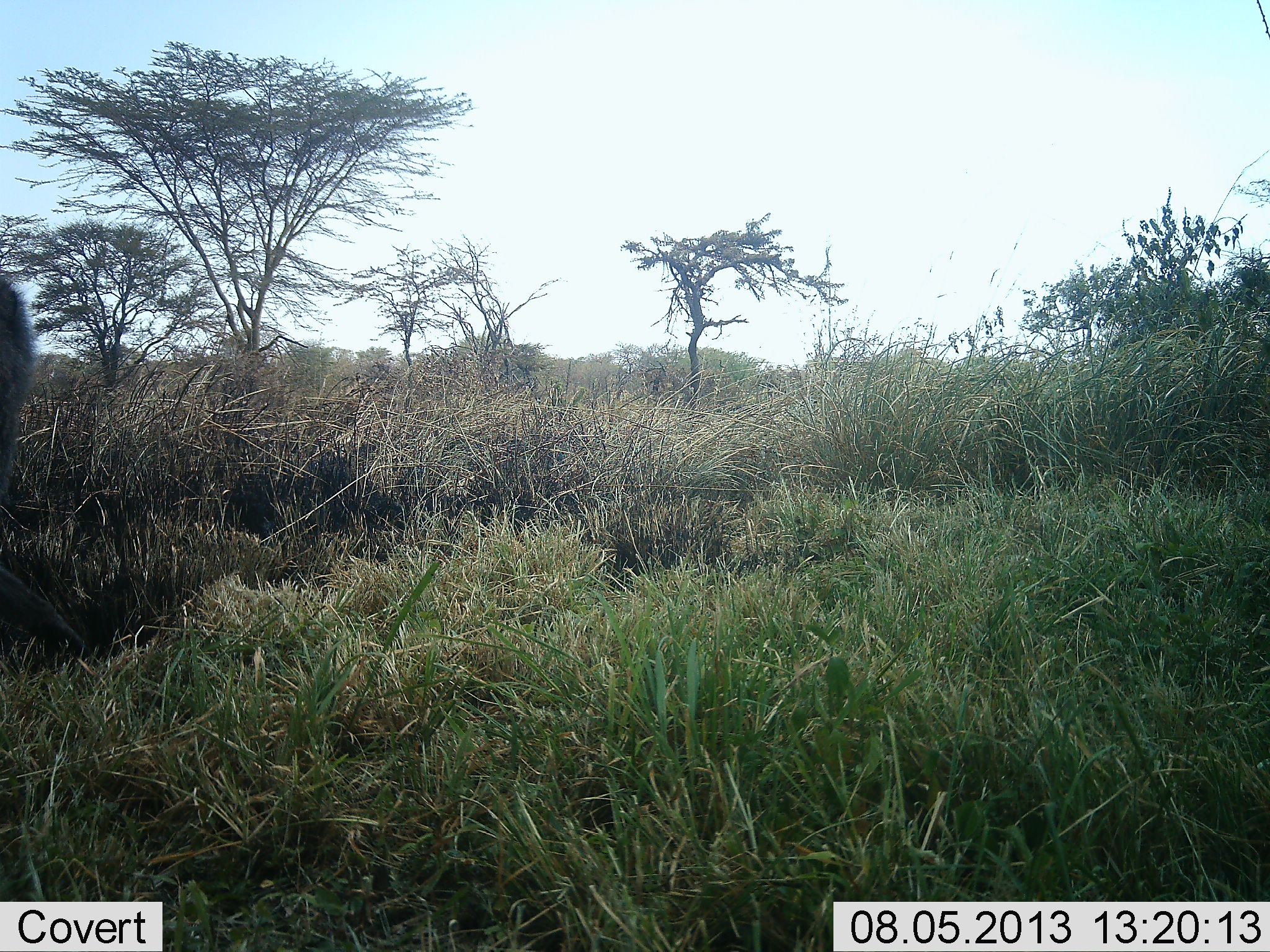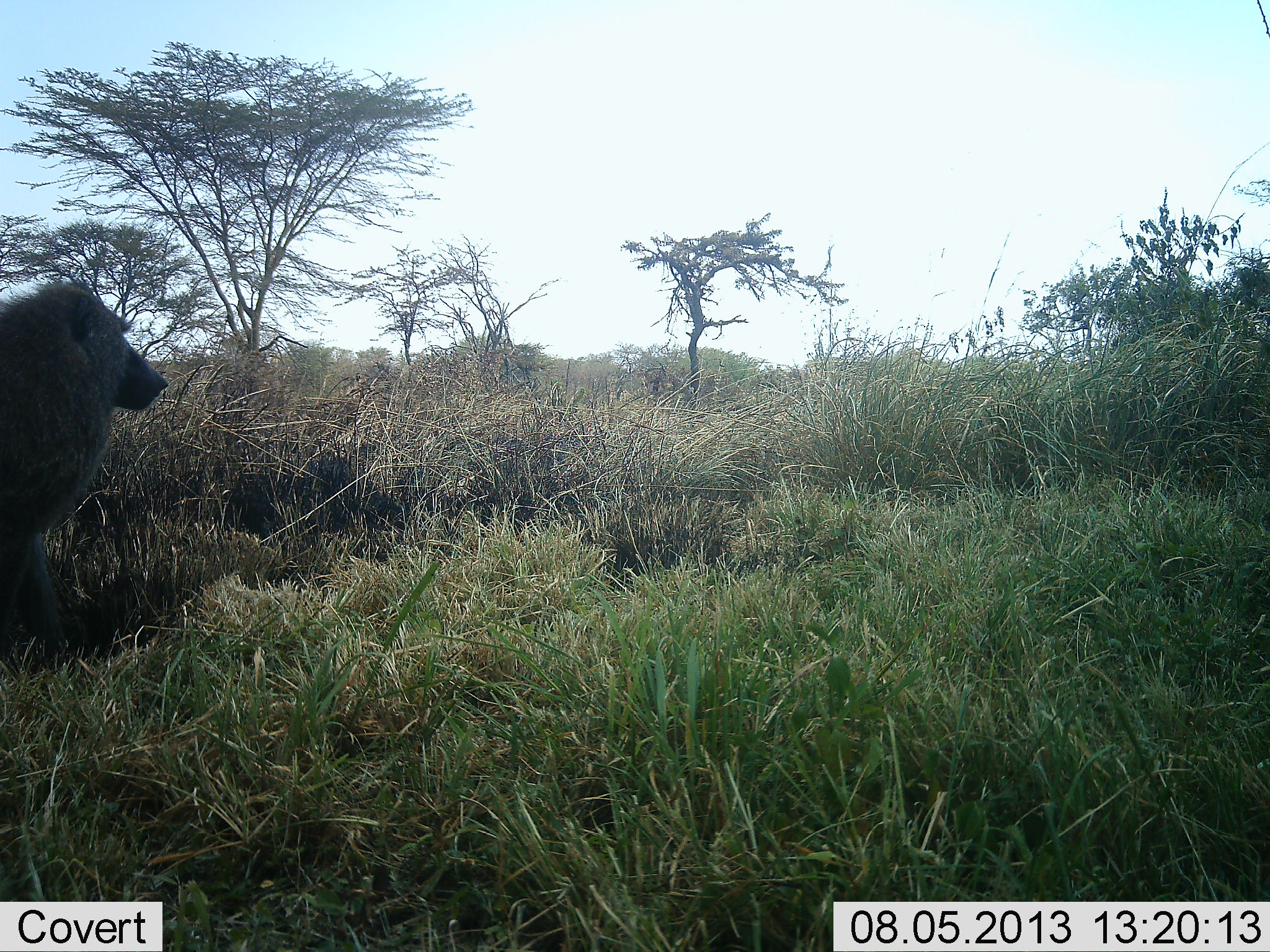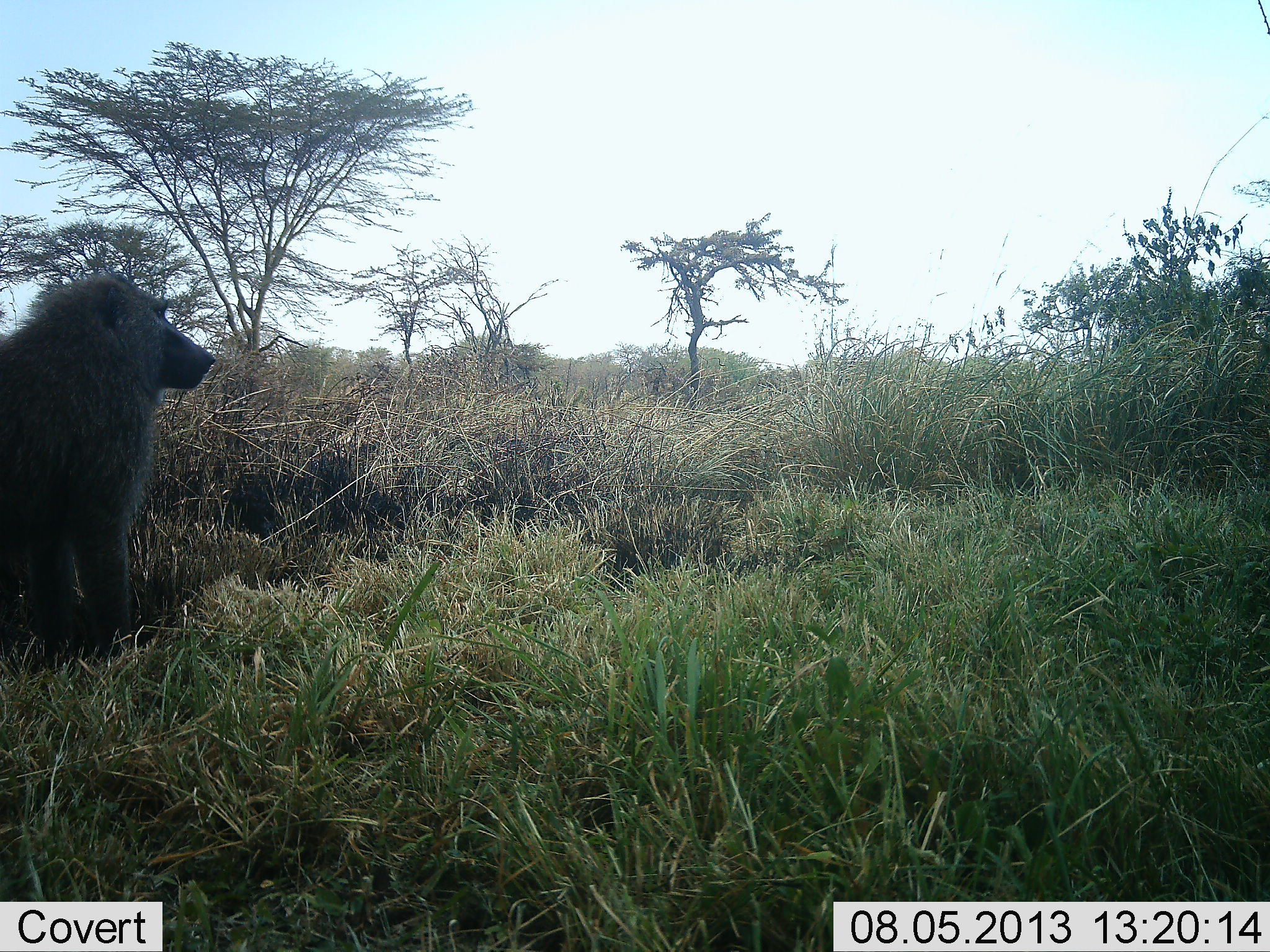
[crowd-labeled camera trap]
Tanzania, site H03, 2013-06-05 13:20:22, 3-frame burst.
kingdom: Animalia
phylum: Chordata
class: Mammalia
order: Primates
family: Cercopithecidae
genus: Papio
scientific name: Papio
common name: baboon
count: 1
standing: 41%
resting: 0%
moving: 69%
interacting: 0%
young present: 0%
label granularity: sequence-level